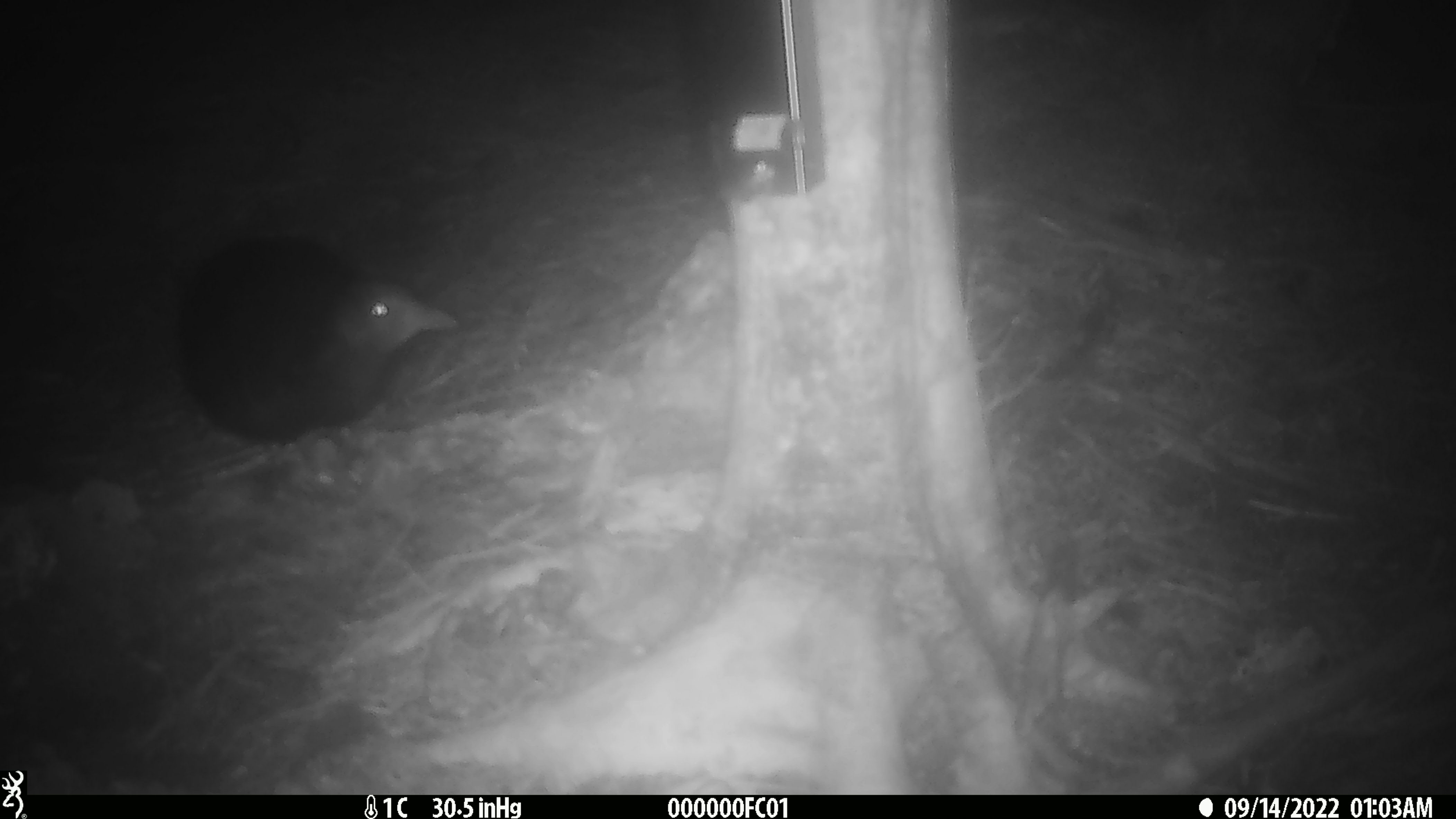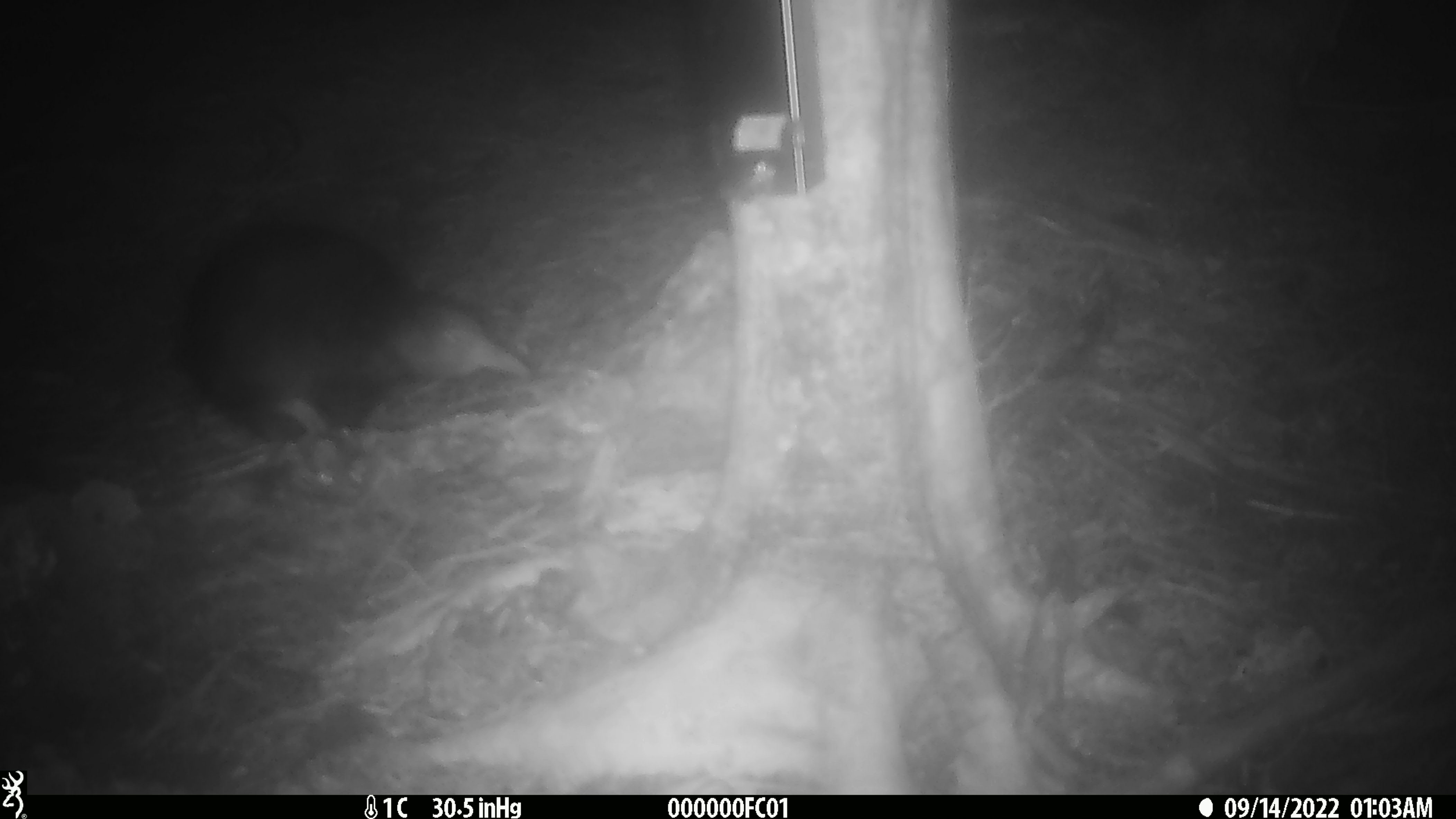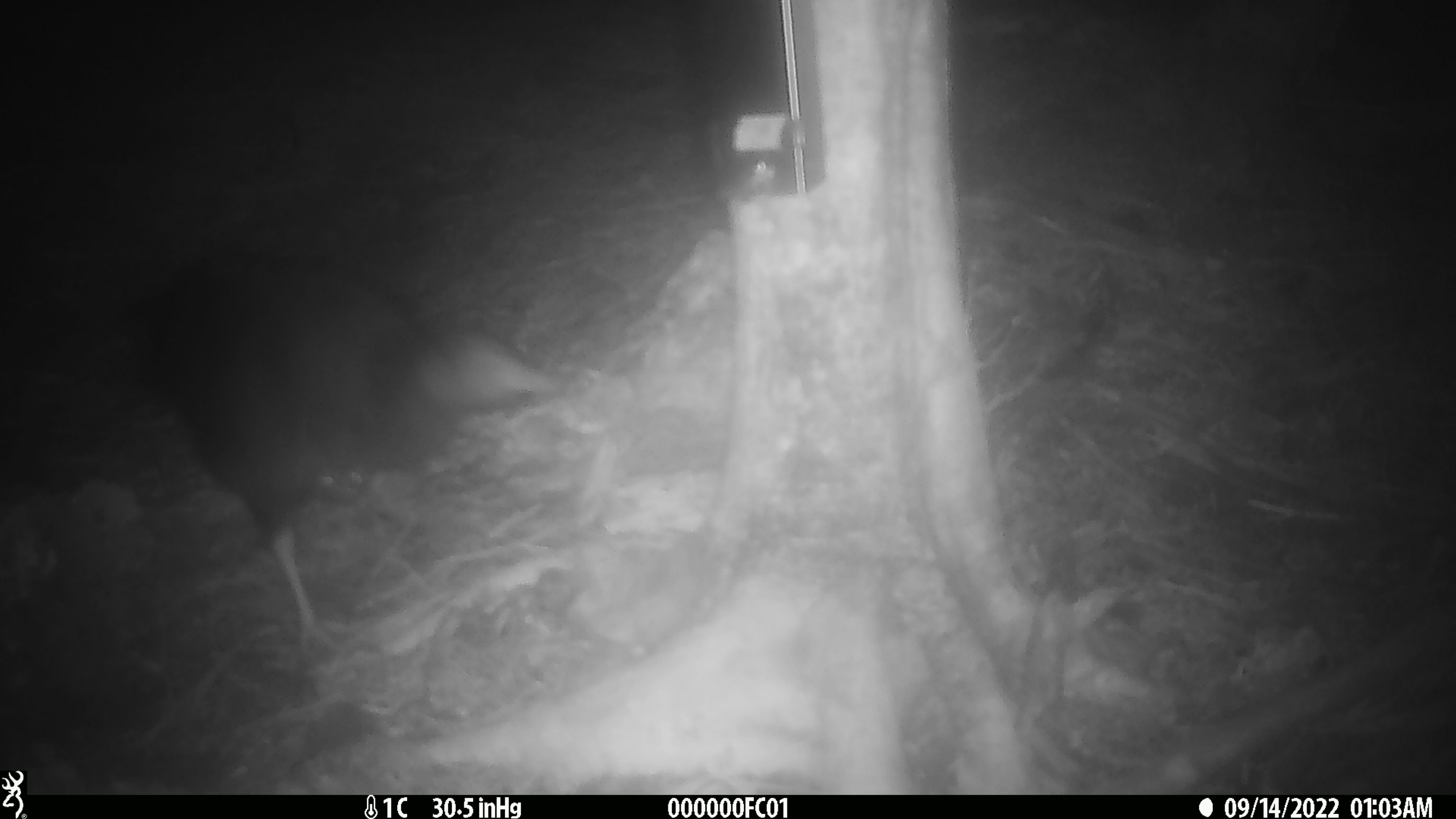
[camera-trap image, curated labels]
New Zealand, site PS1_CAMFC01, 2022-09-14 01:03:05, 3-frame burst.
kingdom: Animalia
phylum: Chordata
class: Aves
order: Gruiformes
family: Rallidae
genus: Gallirallus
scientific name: Gallirallus australis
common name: weka